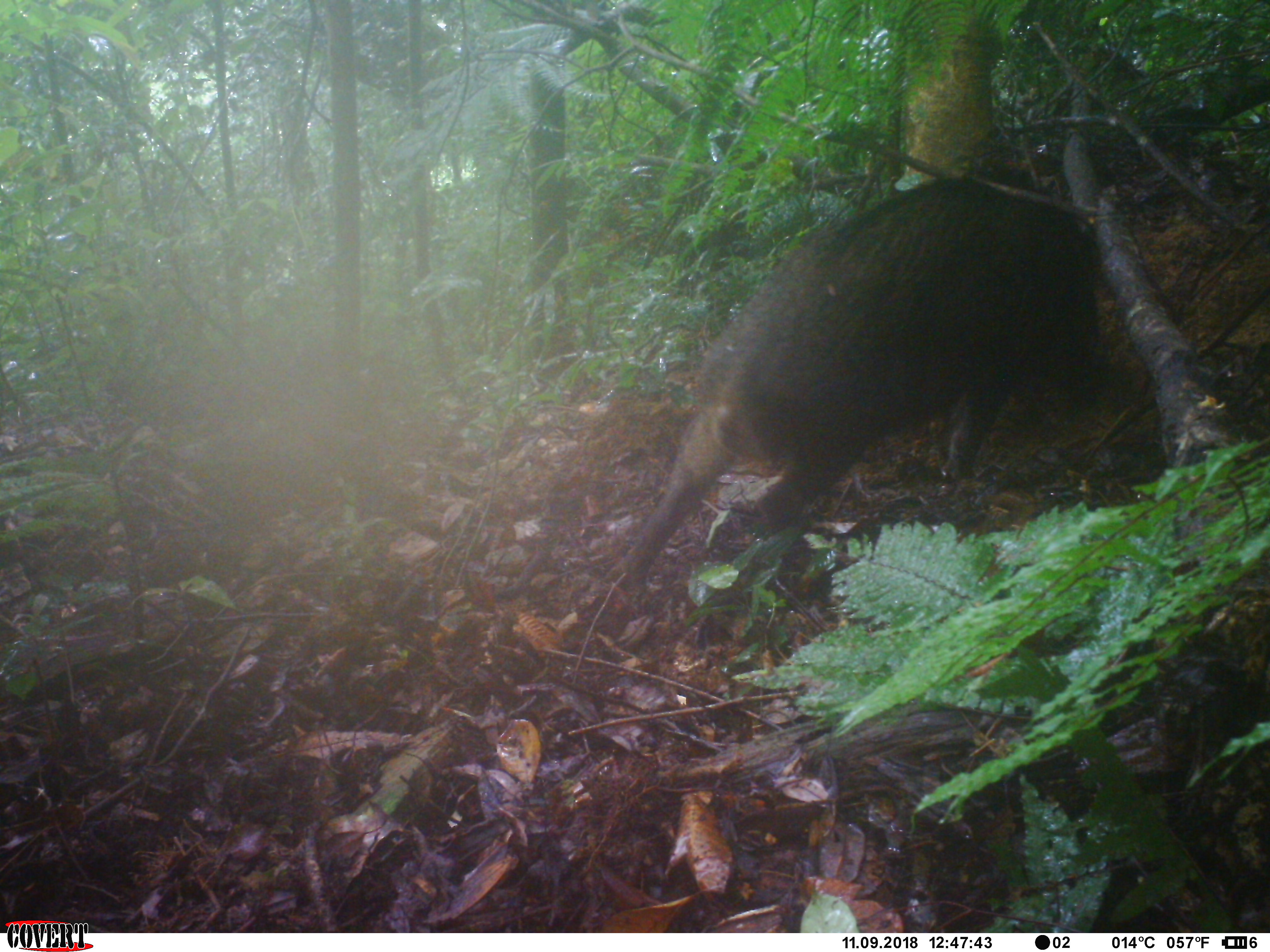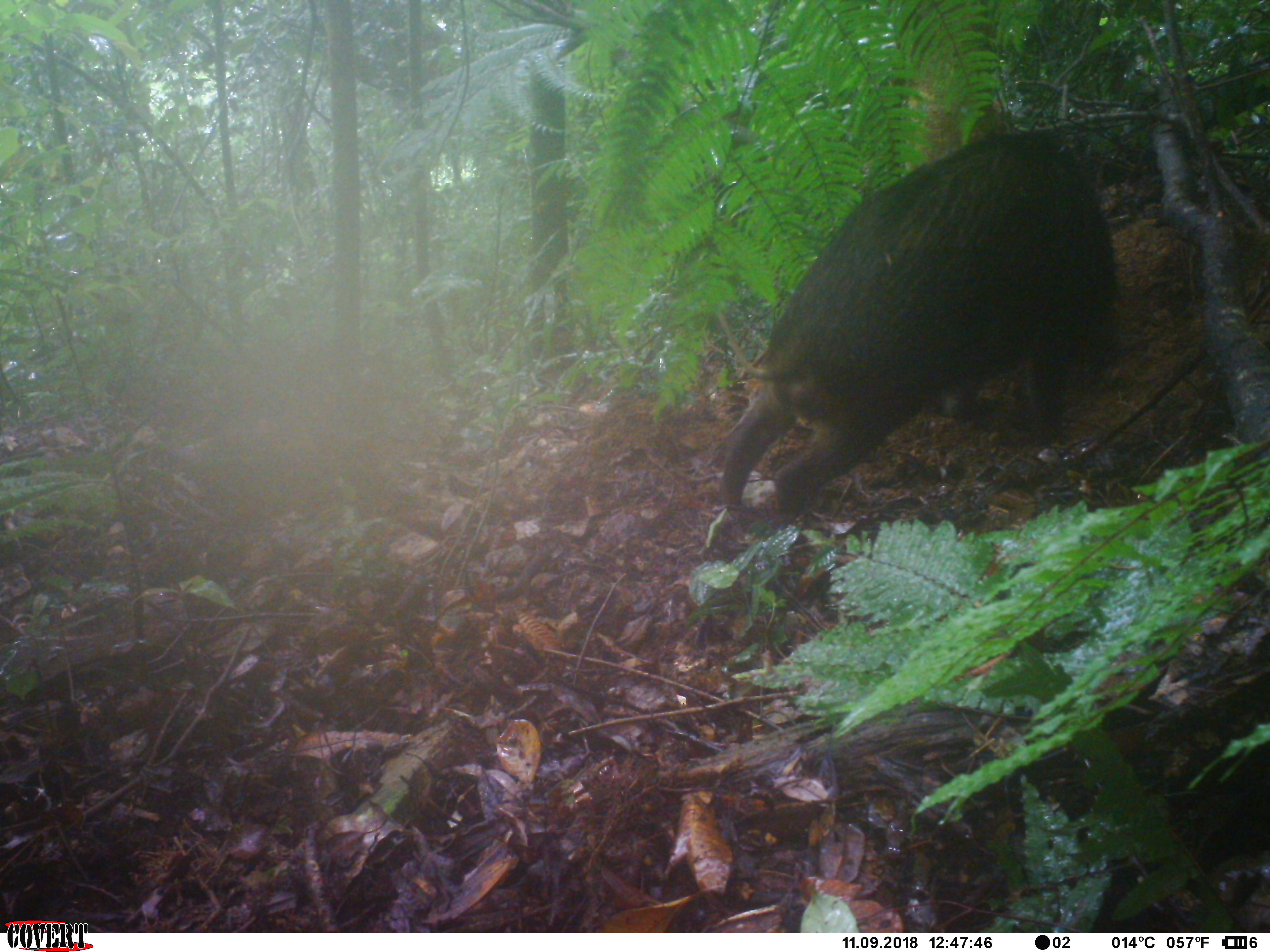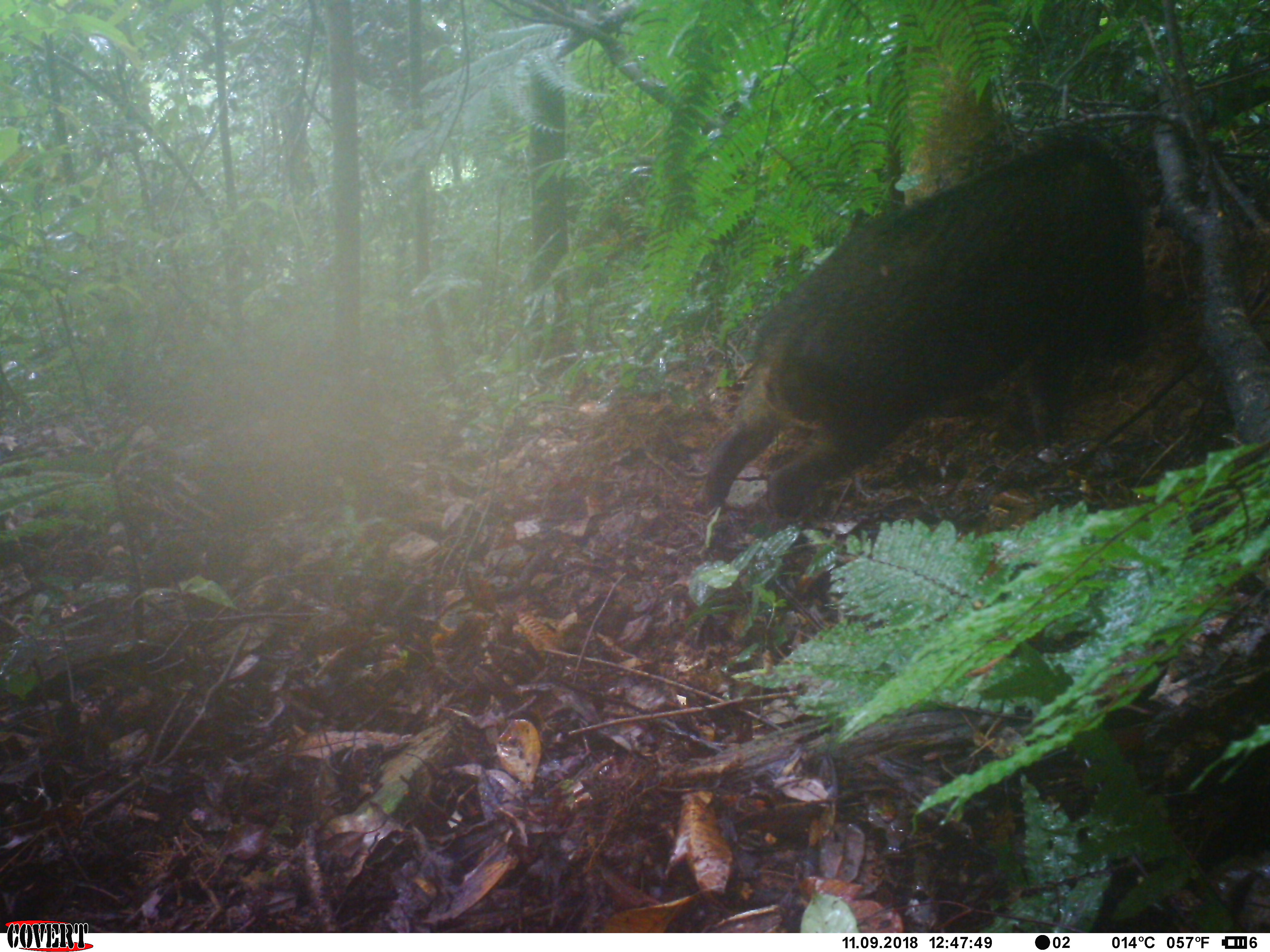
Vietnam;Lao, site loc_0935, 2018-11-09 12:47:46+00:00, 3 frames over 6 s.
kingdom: Animalia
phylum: Chordata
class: Mammalia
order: Artiodactyla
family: Suidae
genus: Sus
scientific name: Sus scrofa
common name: eurasian wild pig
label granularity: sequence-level